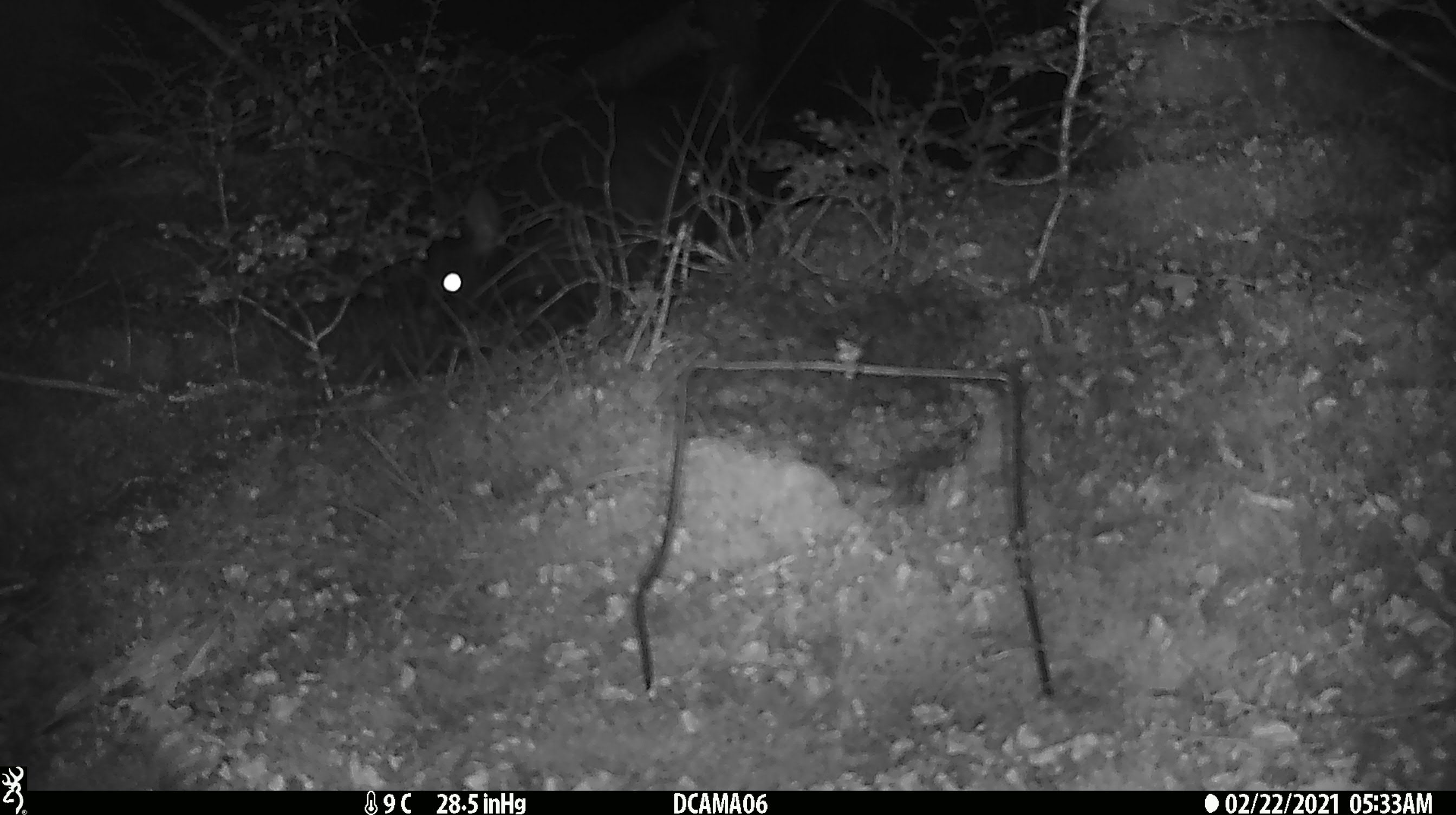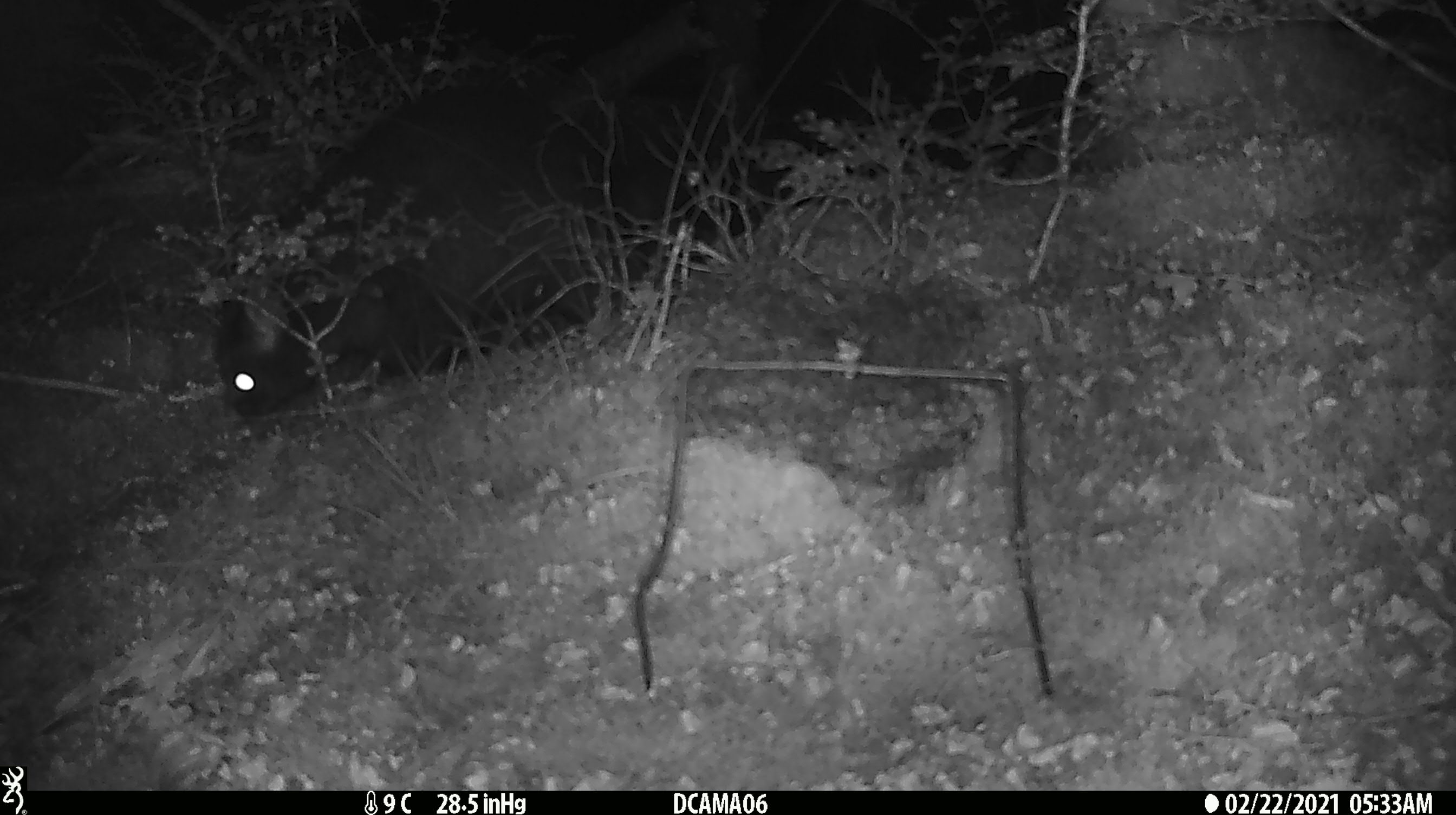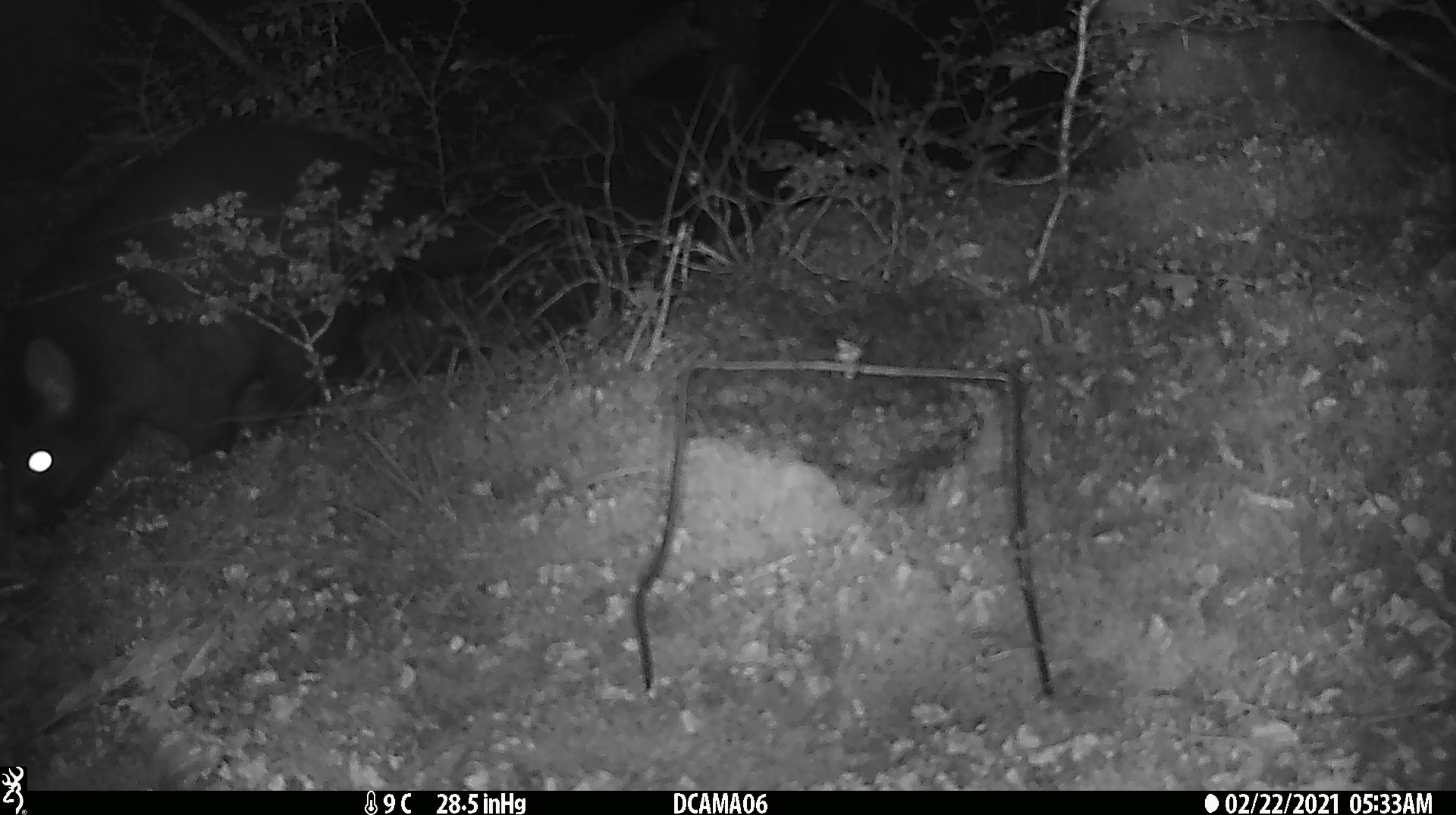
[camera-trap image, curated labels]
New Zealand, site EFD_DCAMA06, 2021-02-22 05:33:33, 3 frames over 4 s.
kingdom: Animalia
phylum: Chordata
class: Mammalia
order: Diprotodontia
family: Phalangeridae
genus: Trichosurus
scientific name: Trichosurus vulpecula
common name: common brushtail possum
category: possum